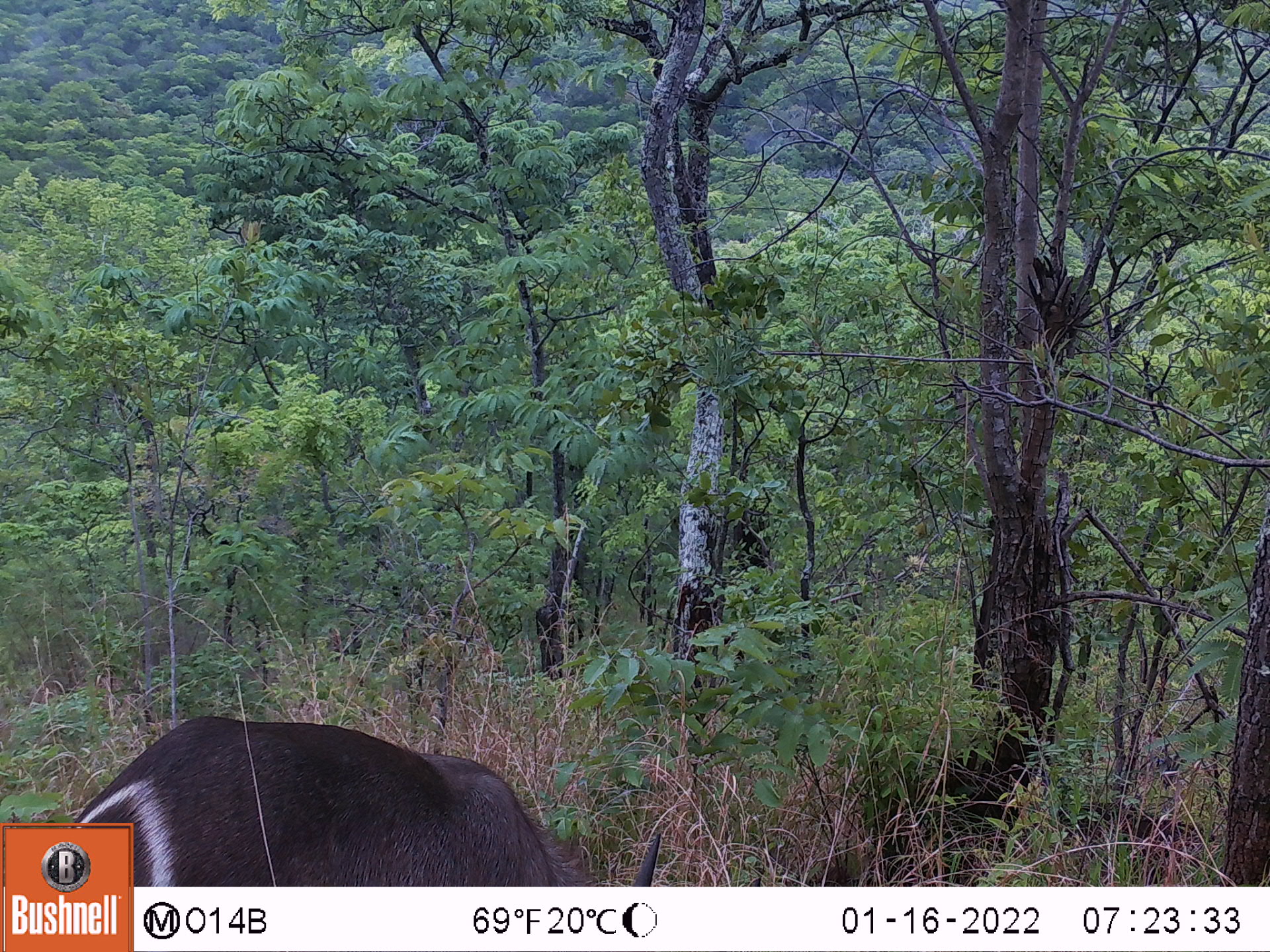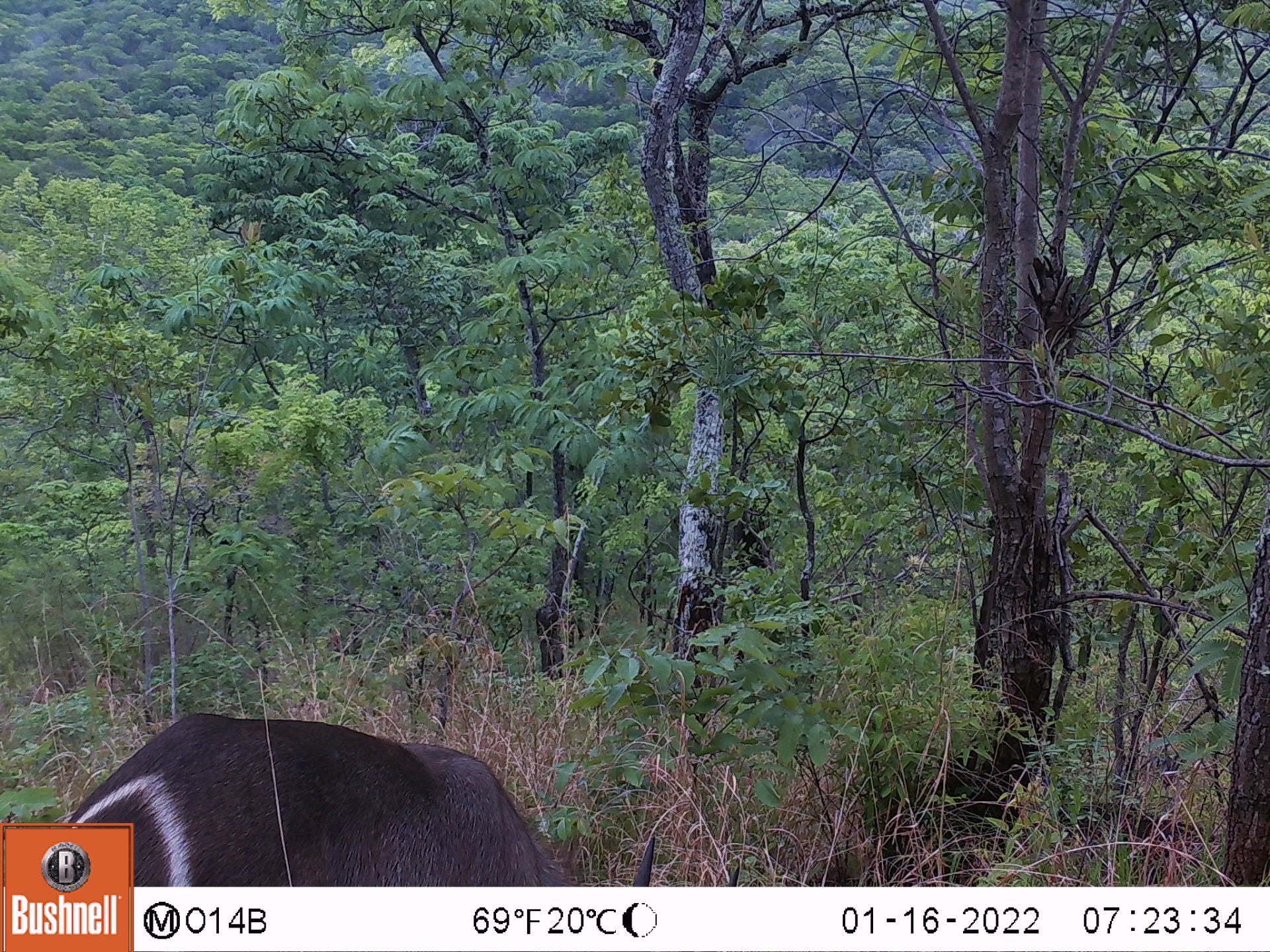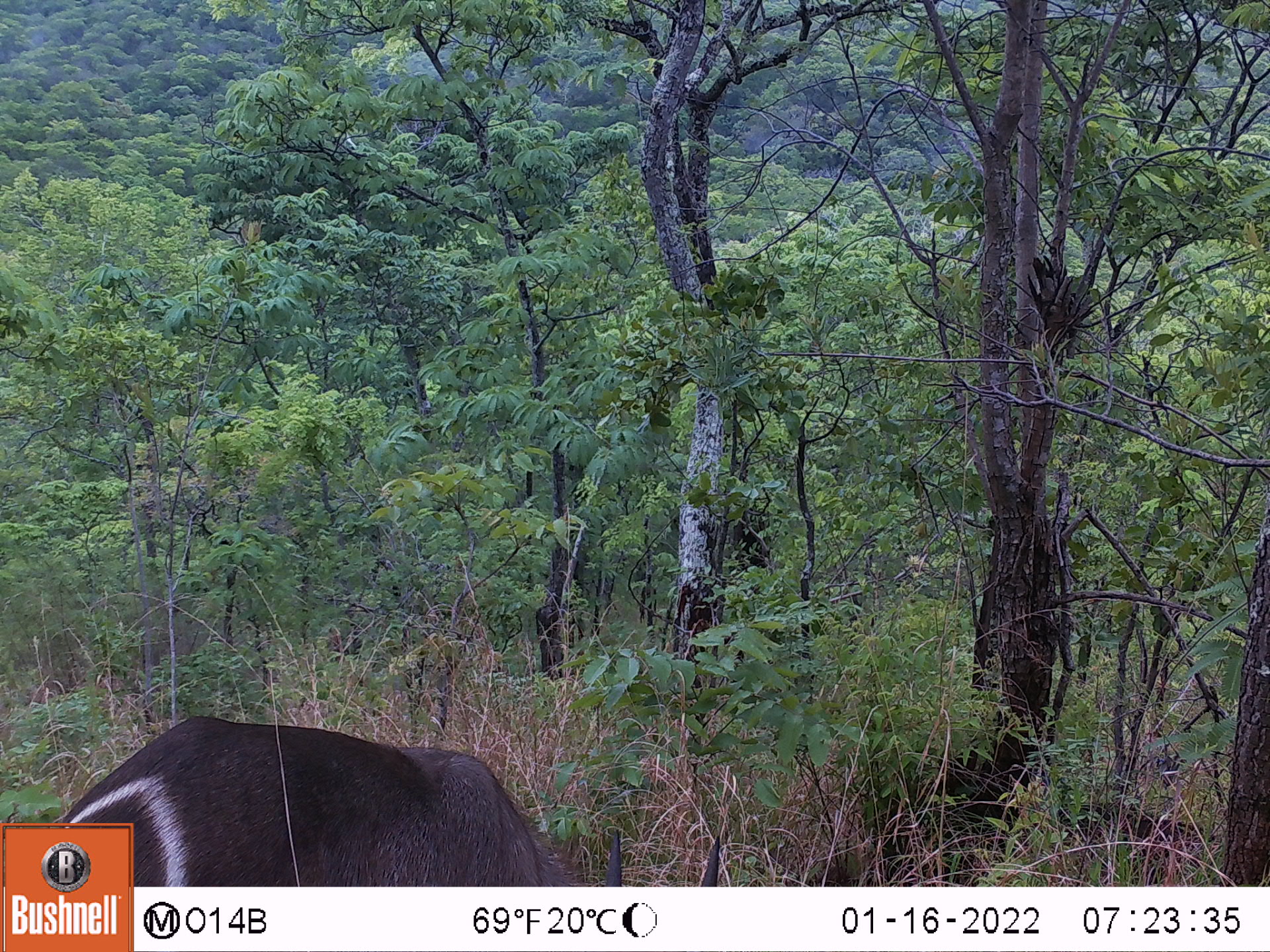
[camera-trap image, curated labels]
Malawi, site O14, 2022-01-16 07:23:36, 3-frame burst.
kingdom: Animalia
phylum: Chordata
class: Mammalia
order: Artiodactyla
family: Bovidae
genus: Kobus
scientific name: Kobus ellipsiprymnus ellipsiprymnus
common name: common waterbuck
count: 1